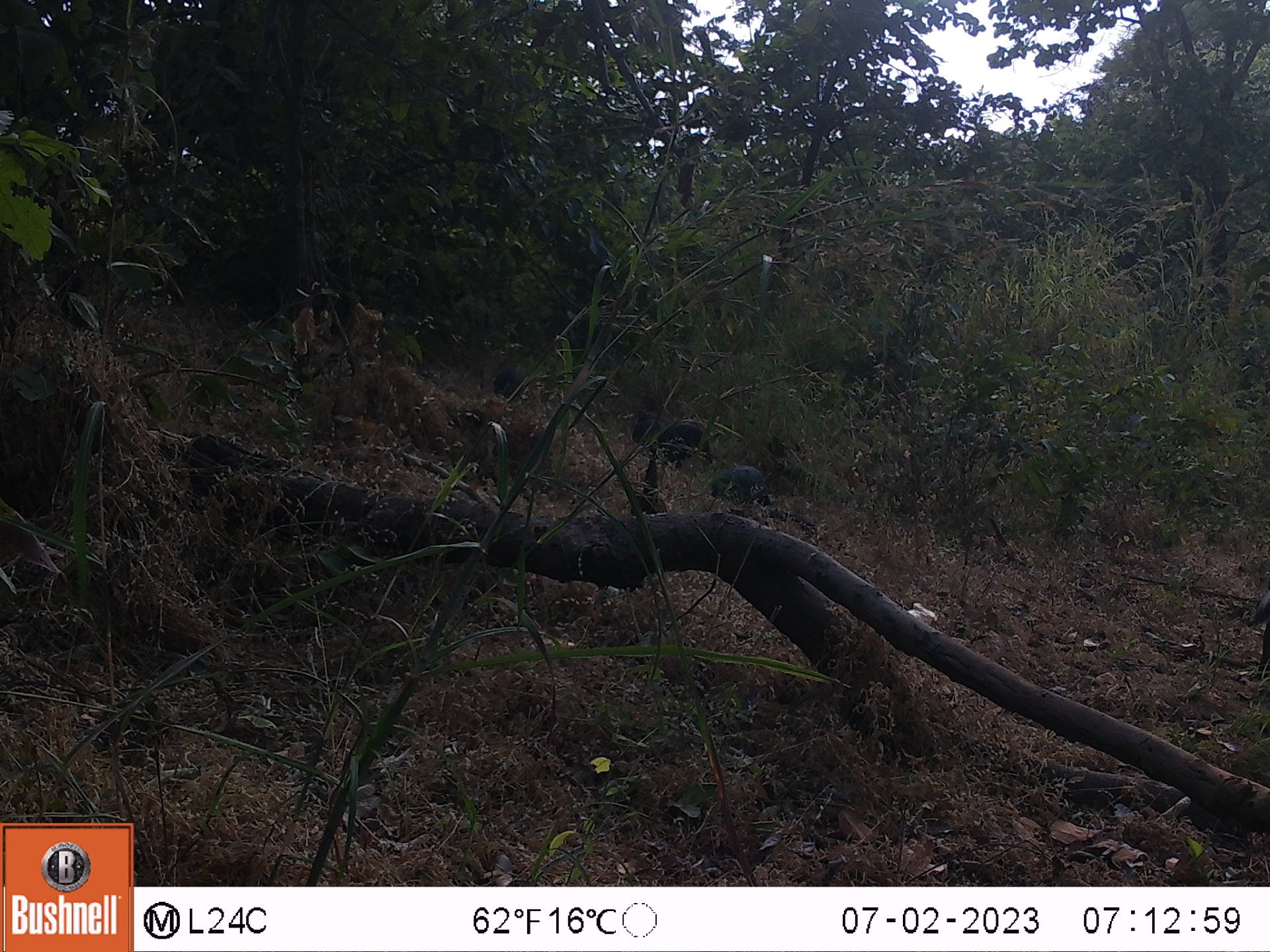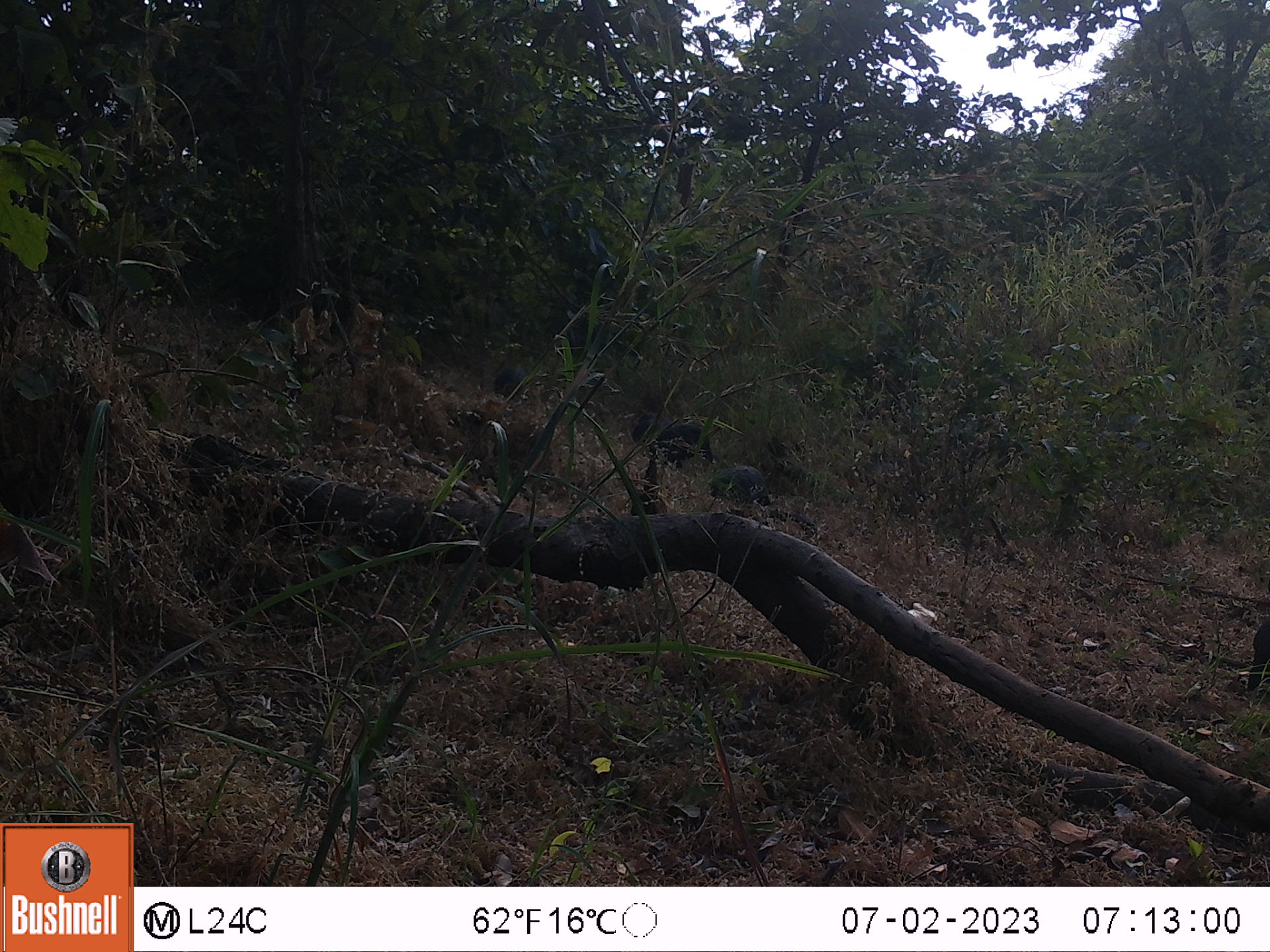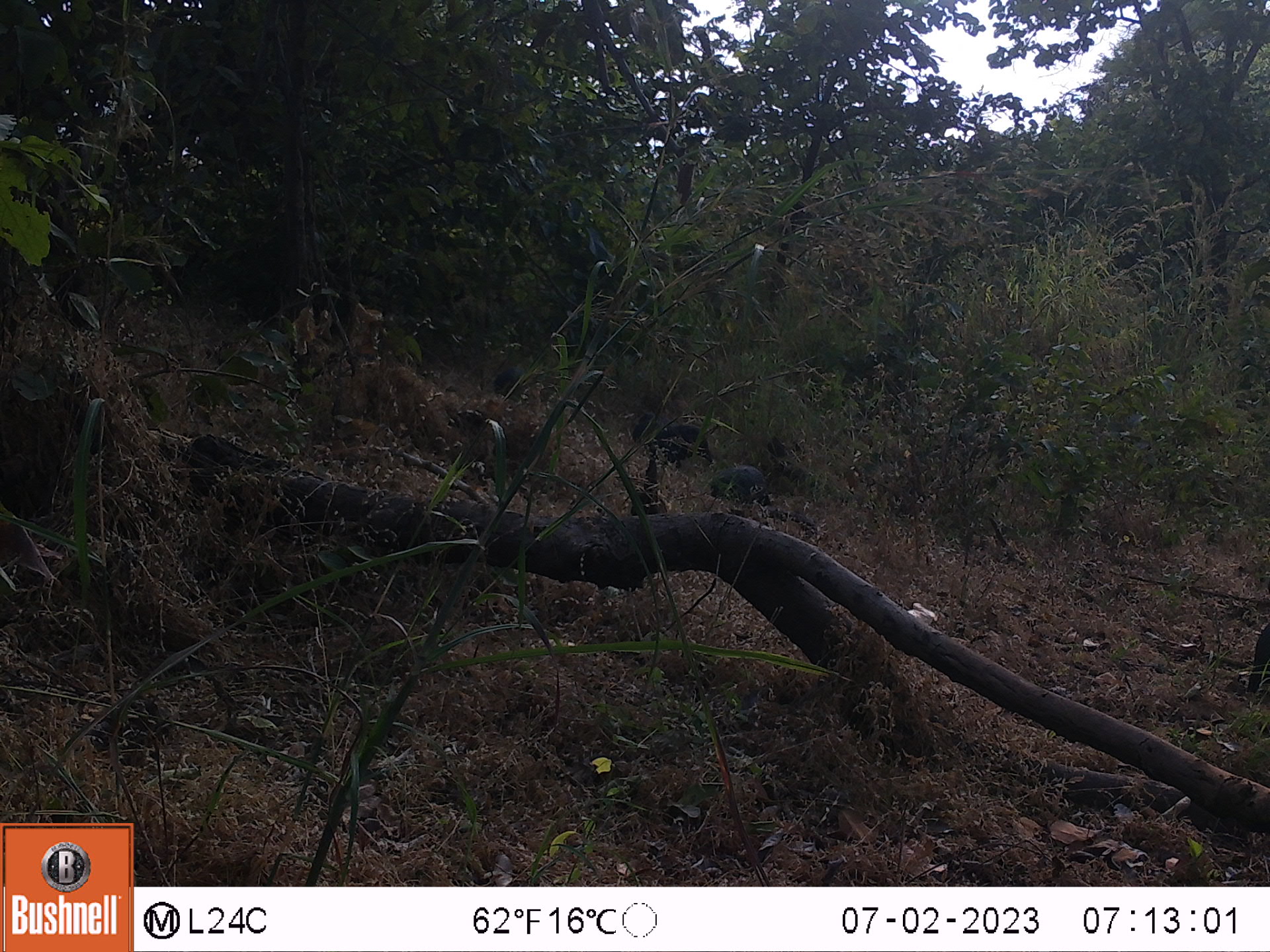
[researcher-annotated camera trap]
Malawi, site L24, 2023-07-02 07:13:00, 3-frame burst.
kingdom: Animalia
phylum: Chordata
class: Aves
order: Galliformes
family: Numididae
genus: Numida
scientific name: Numida meleagris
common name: helmeted guineafowl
Helmeted guineafowl (Numida meleagris), count 5.